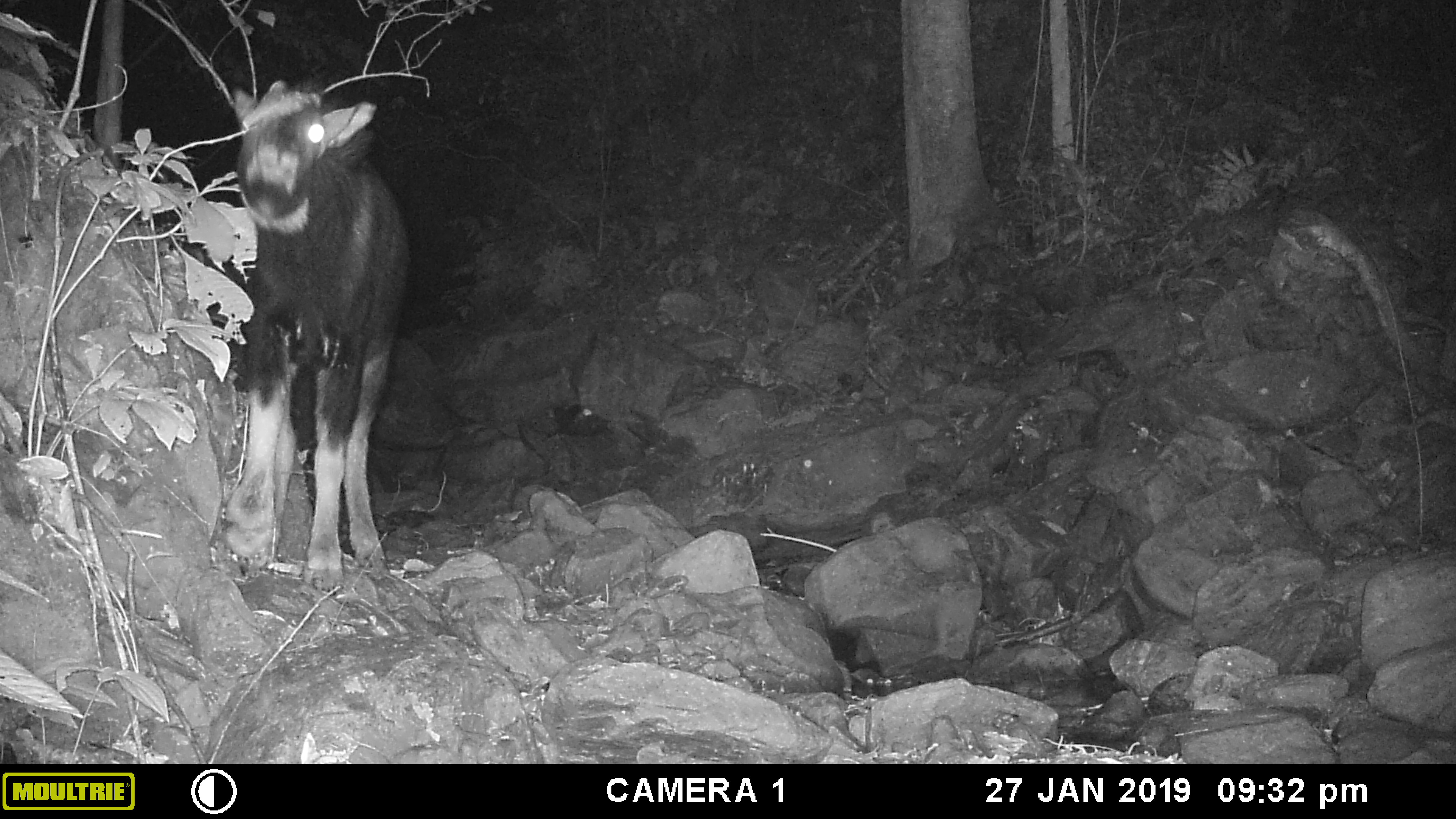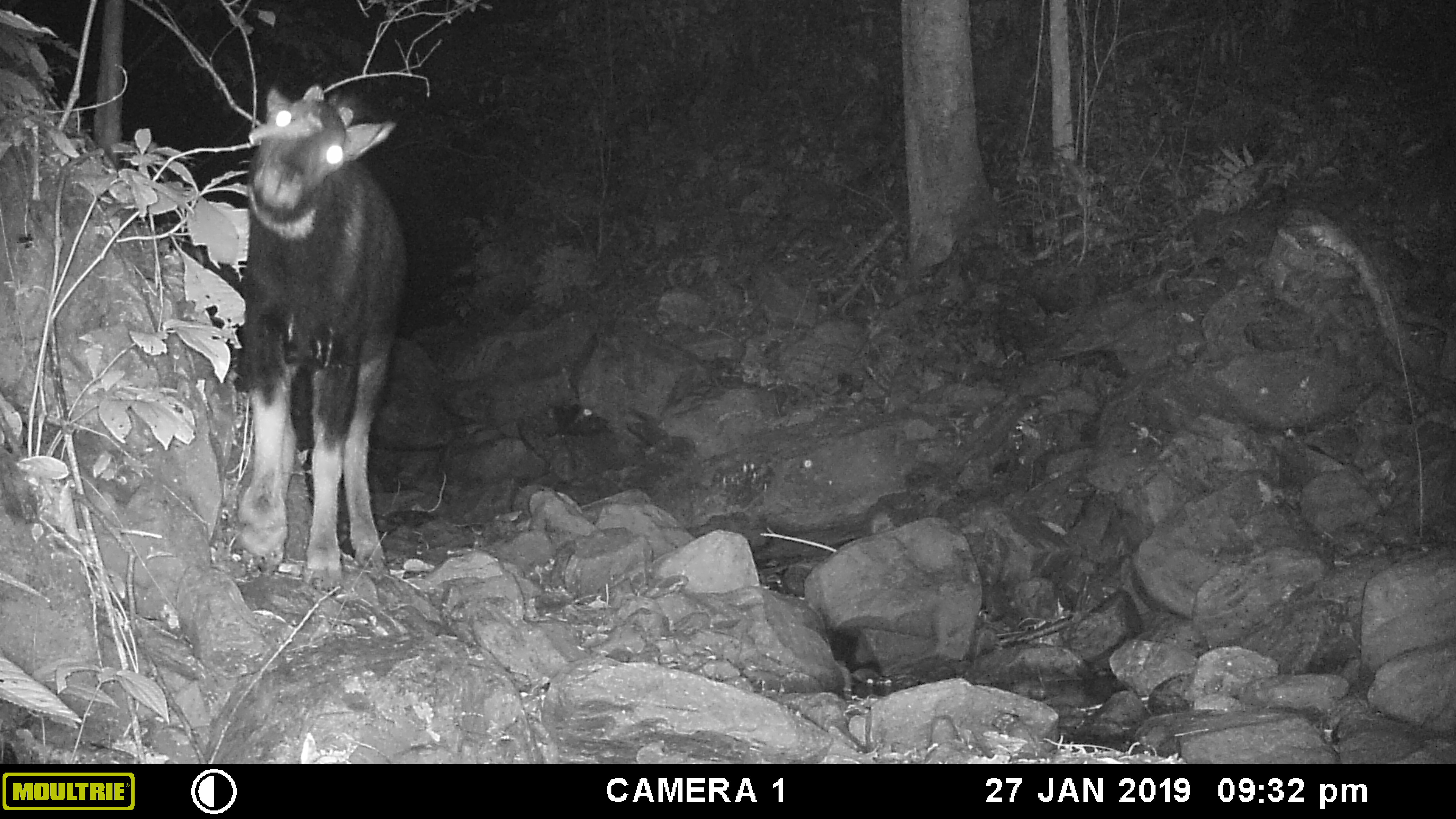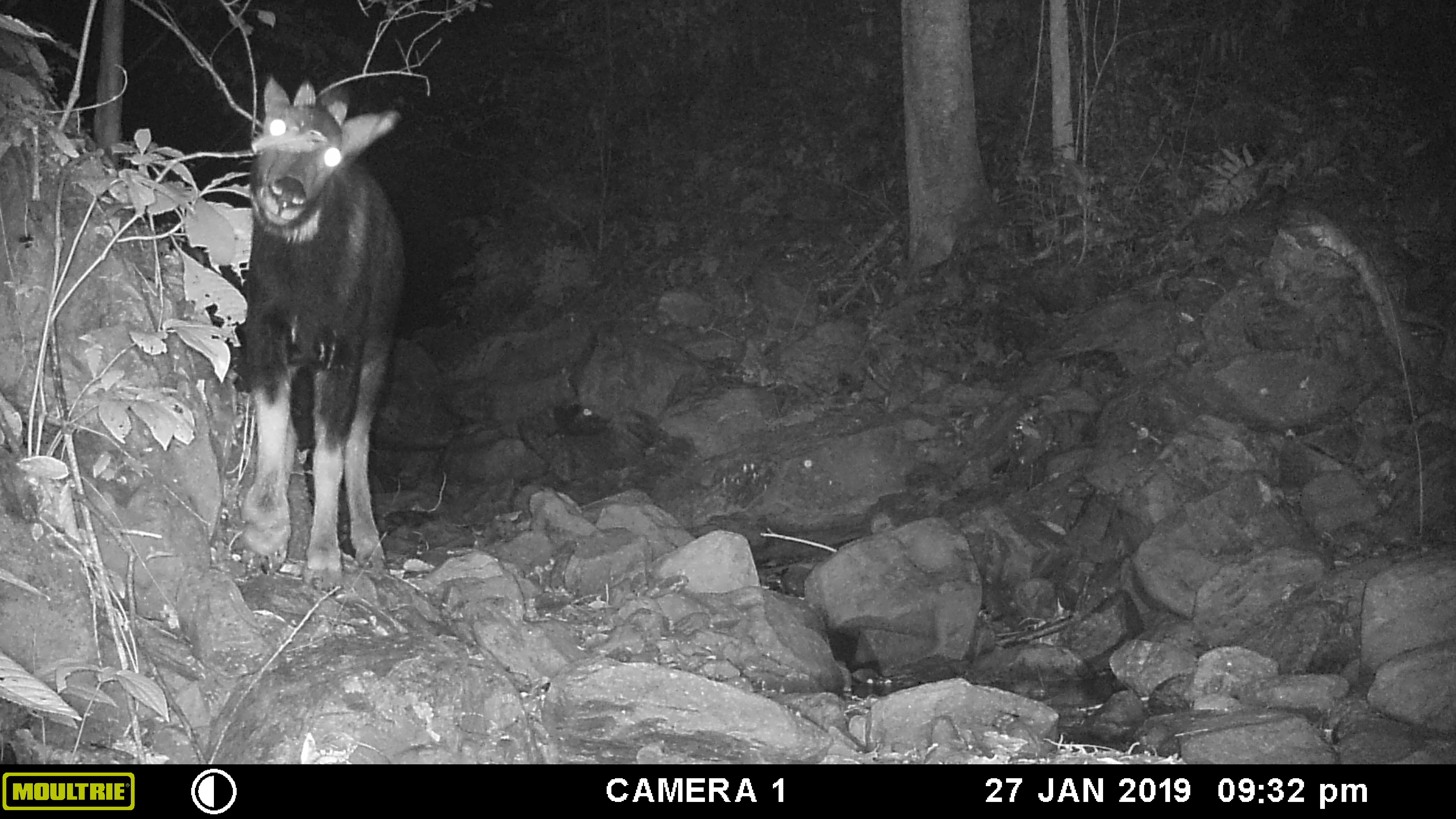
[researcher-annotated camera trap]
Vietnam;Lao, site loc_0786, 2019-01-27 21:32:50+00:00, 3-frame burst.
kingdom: Animalia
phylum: Chordata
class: Mammalia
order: Artiodactyla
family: Bovidae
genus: Capricornis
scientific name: Capricornis sumatraensis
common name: chinese serow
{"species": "chinese serow (Capricornis sumatraensis)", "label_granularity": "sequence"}